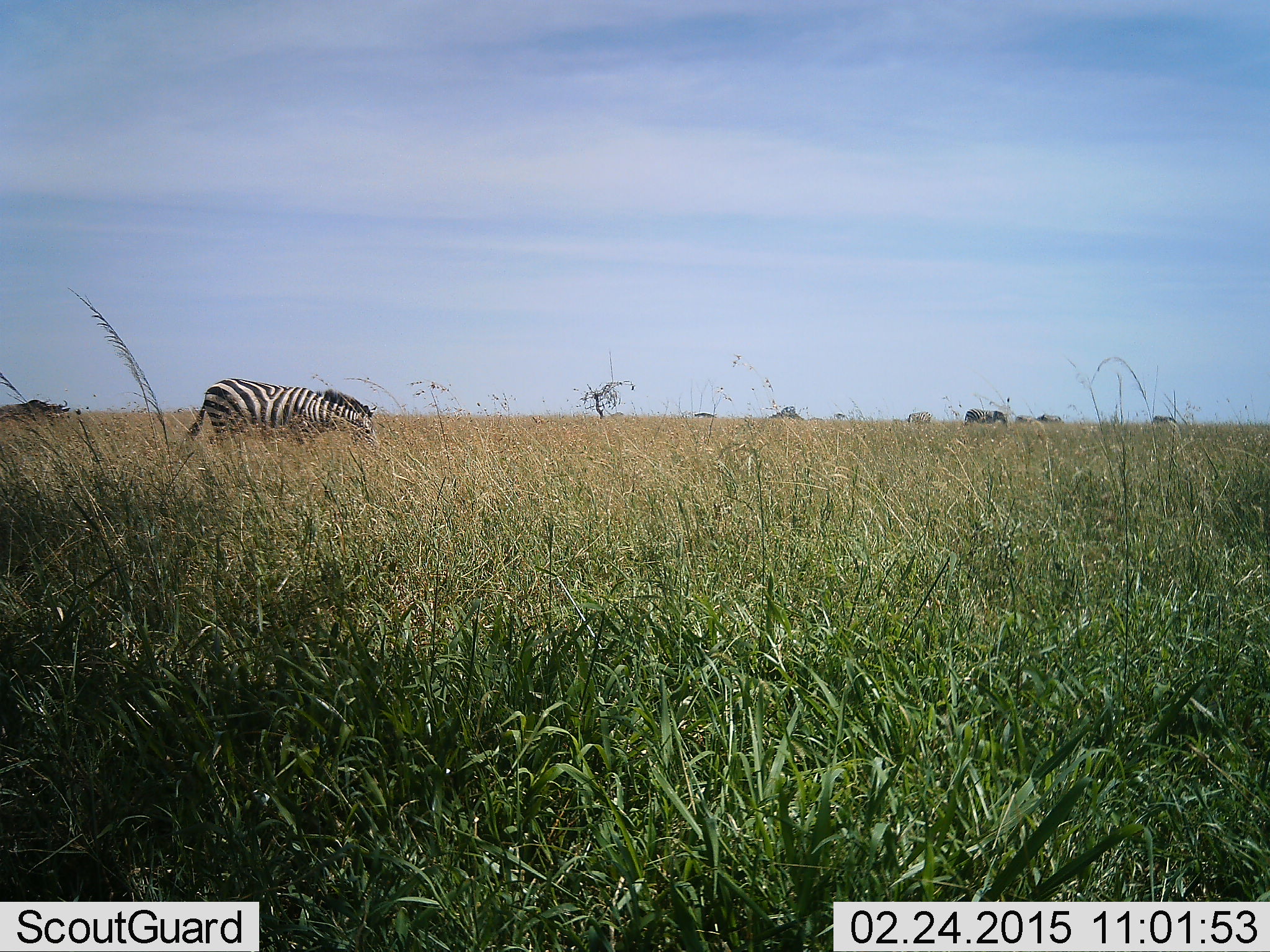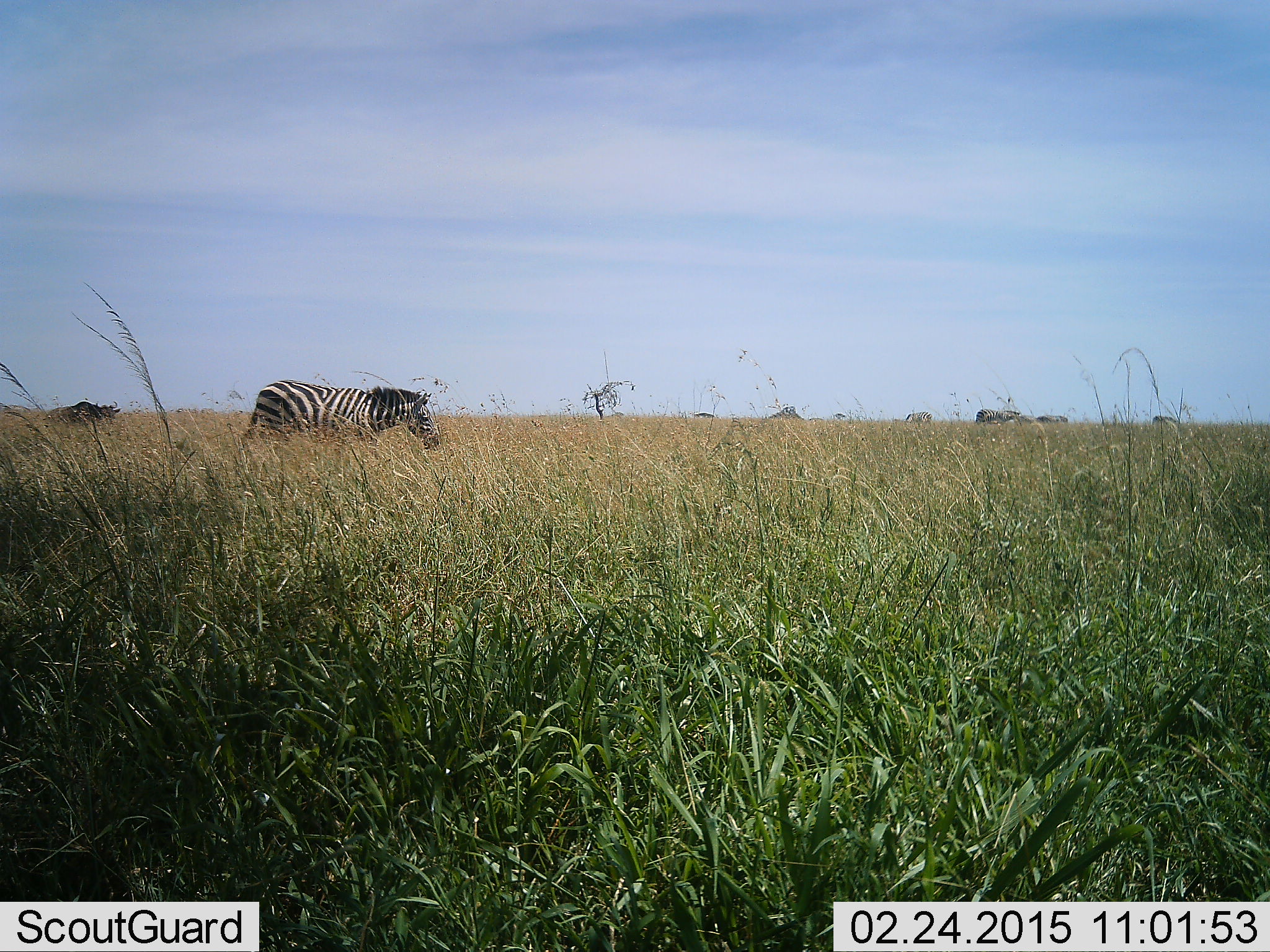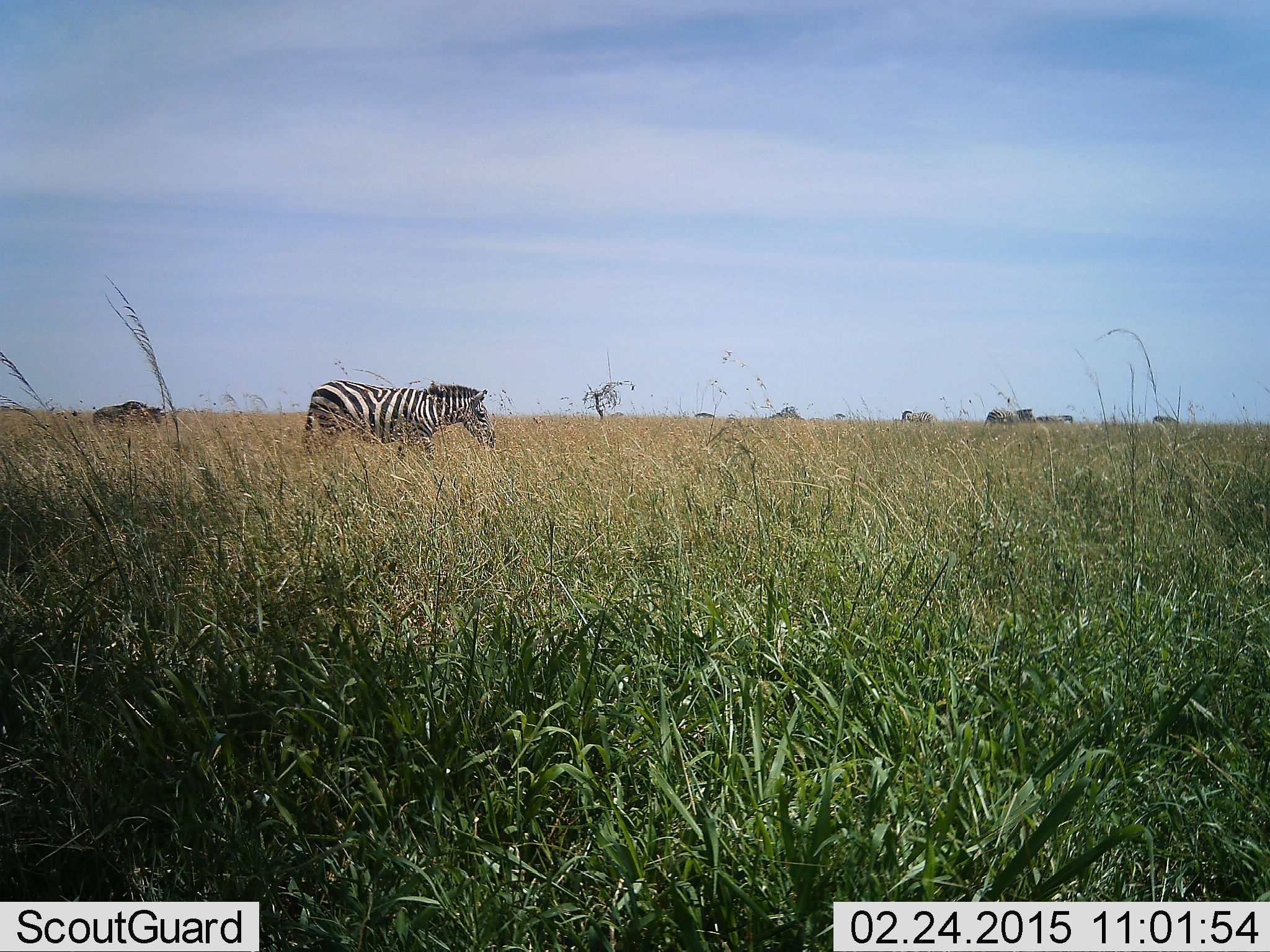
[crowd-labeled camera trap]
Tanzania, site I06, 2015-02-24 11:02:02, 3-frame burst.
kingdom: Animalia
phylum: Chordata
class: Mammalia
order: Artiodactyla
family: Bovidae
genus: Connochaetes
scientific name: Connochaetes taurinus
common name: blue wildebeest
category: wildebeest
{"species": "wildebeest (blue wildebeest) (Connochaetes taurinus)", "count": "1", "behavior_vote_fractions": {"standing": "0%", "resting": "0%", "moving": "91%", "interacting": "0%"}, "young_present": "0%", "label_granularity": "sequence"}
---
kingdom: Animalia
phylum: Chordata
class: Mammalia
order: Perissodactyla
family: Equidae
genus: Equus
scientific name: Equus quagga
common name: plains zebra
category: zebra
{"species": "zebra (plains zebra) (Equus quagga)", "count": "4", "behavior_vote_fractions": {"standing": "26%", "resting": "0%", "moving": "95%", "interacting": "0%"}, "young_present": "0%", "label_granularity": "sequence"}